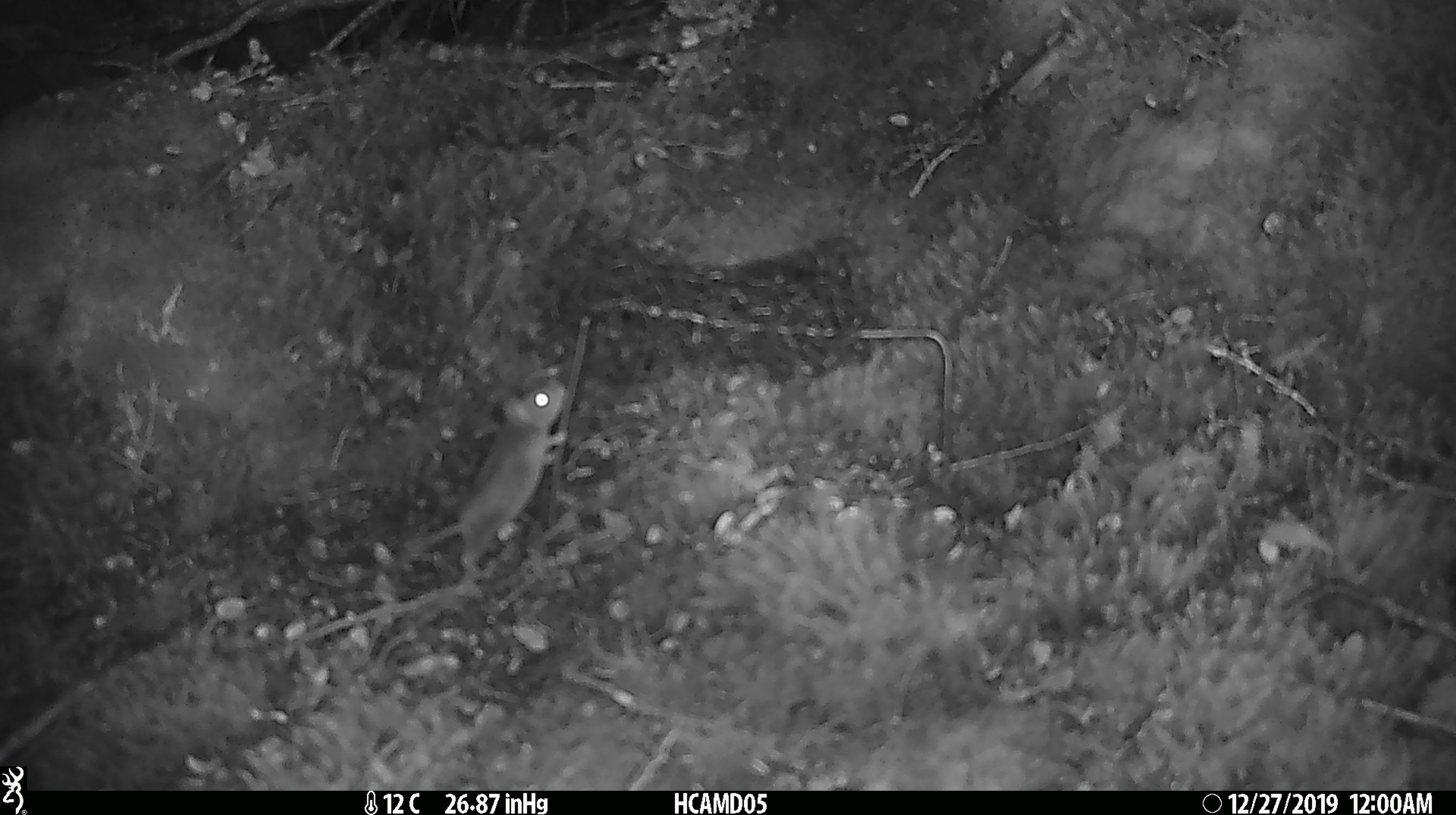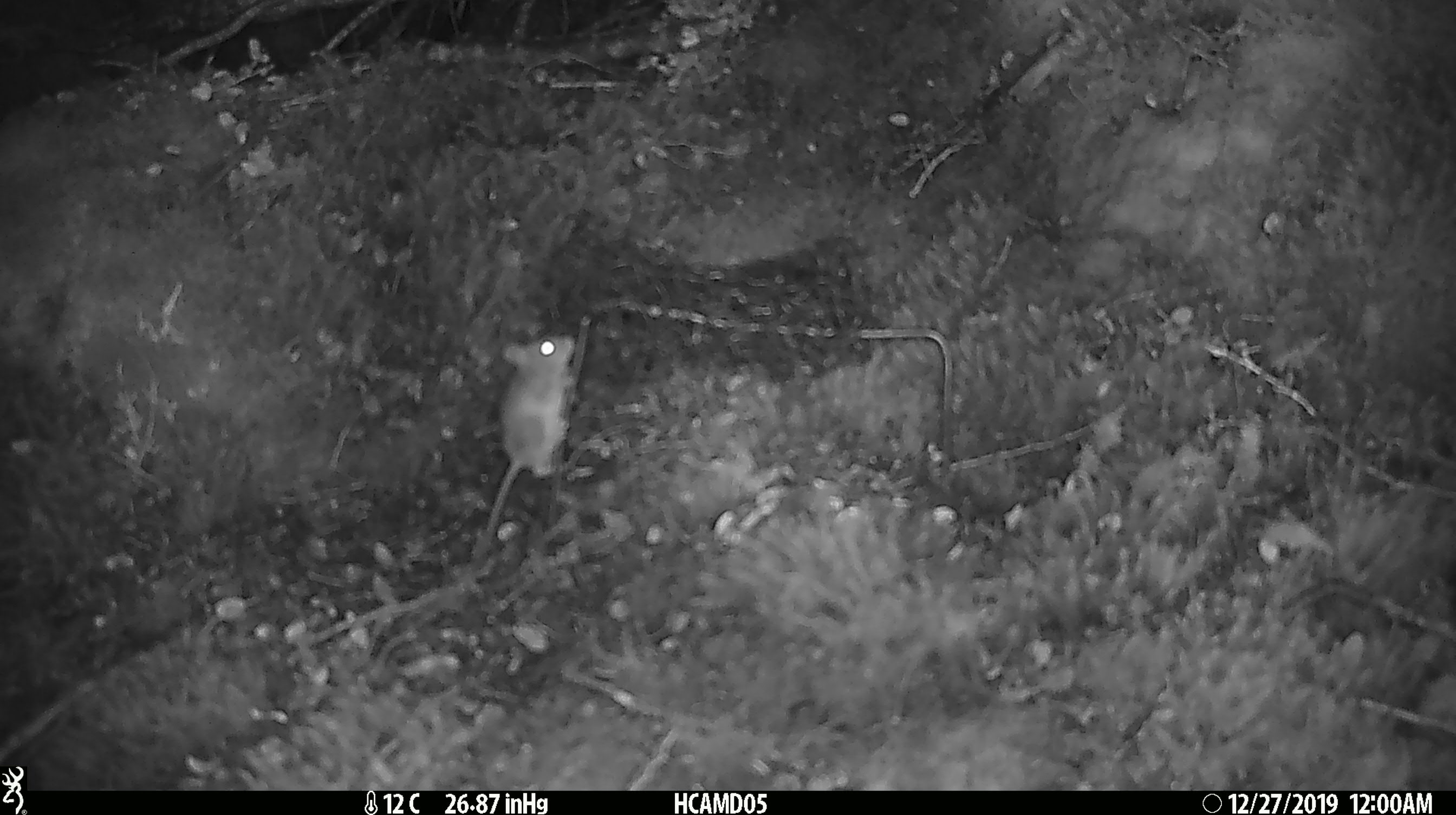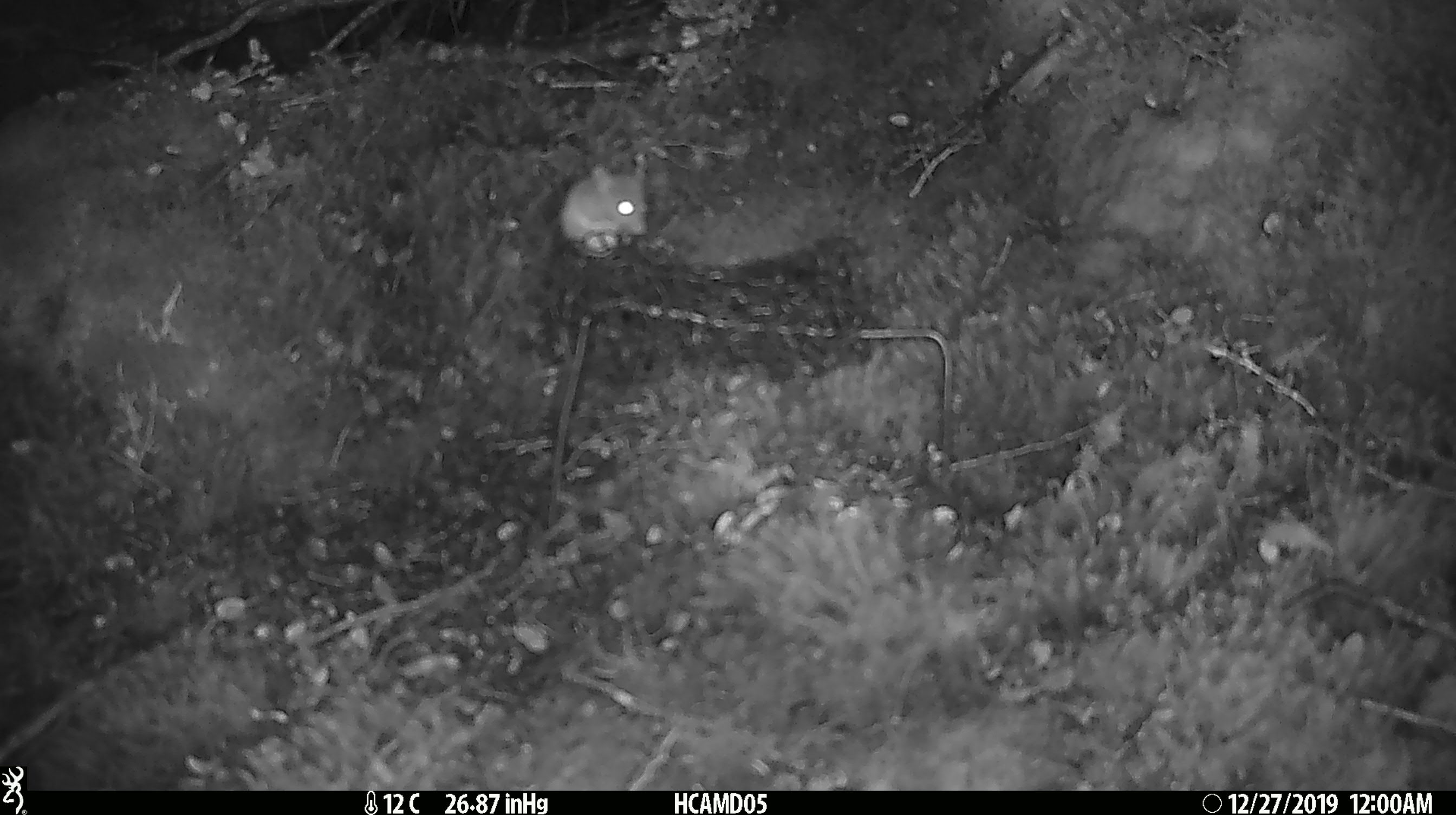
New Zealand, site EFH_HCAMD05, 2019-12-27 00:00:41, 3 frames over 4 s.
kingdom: Animalia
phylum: Chordata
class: Mammalia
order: Rodentia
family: Muridae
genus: Mus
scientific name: Mus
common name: mouse